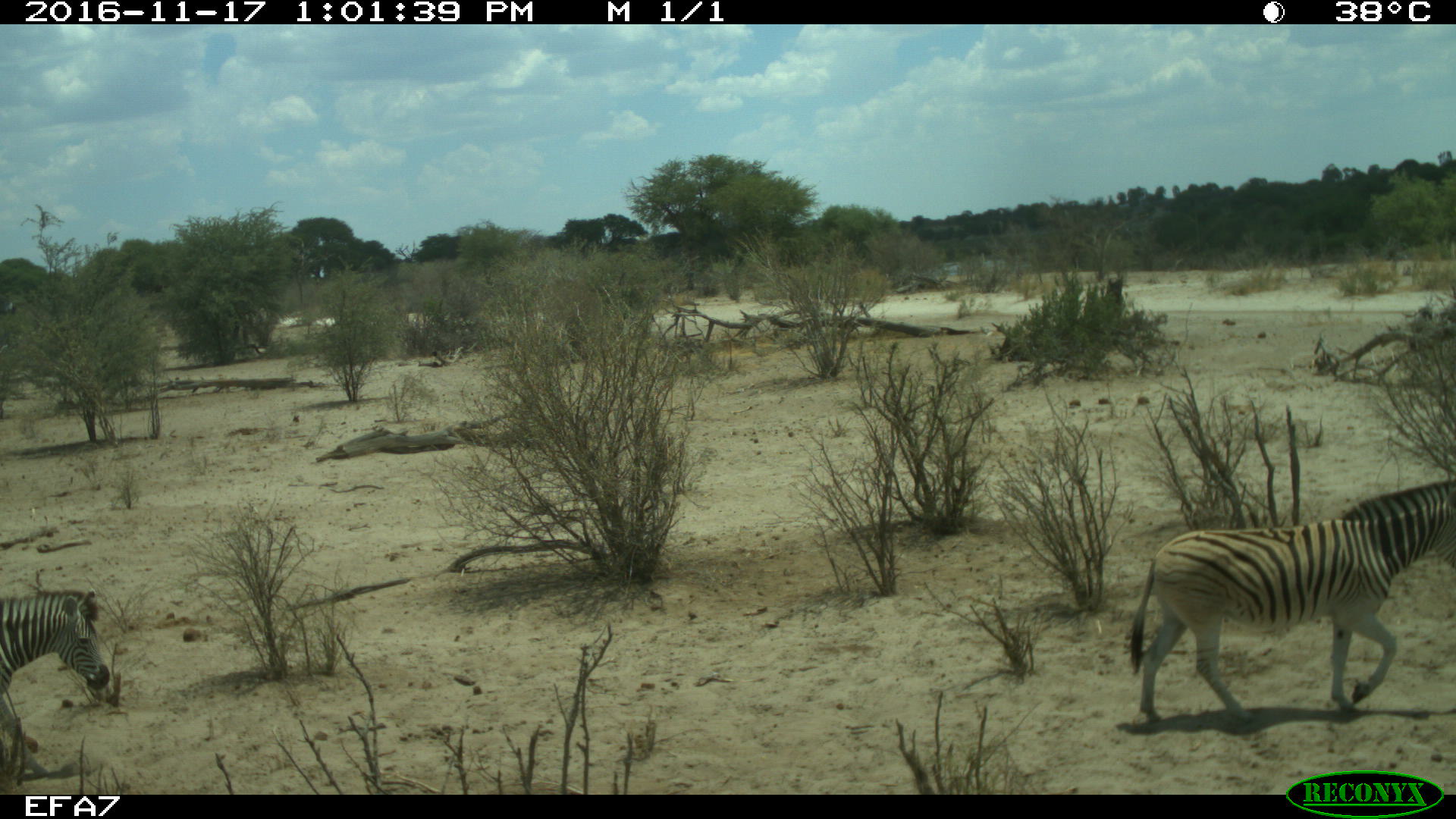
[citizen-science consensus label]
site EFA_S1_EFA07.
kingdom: Animalia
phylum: Chordata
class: Mammalia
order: Perissodactyla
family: Equidae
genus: Equus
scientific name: Equus quagga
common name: plains zebra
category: zebraplains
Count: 2.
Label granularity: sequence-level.